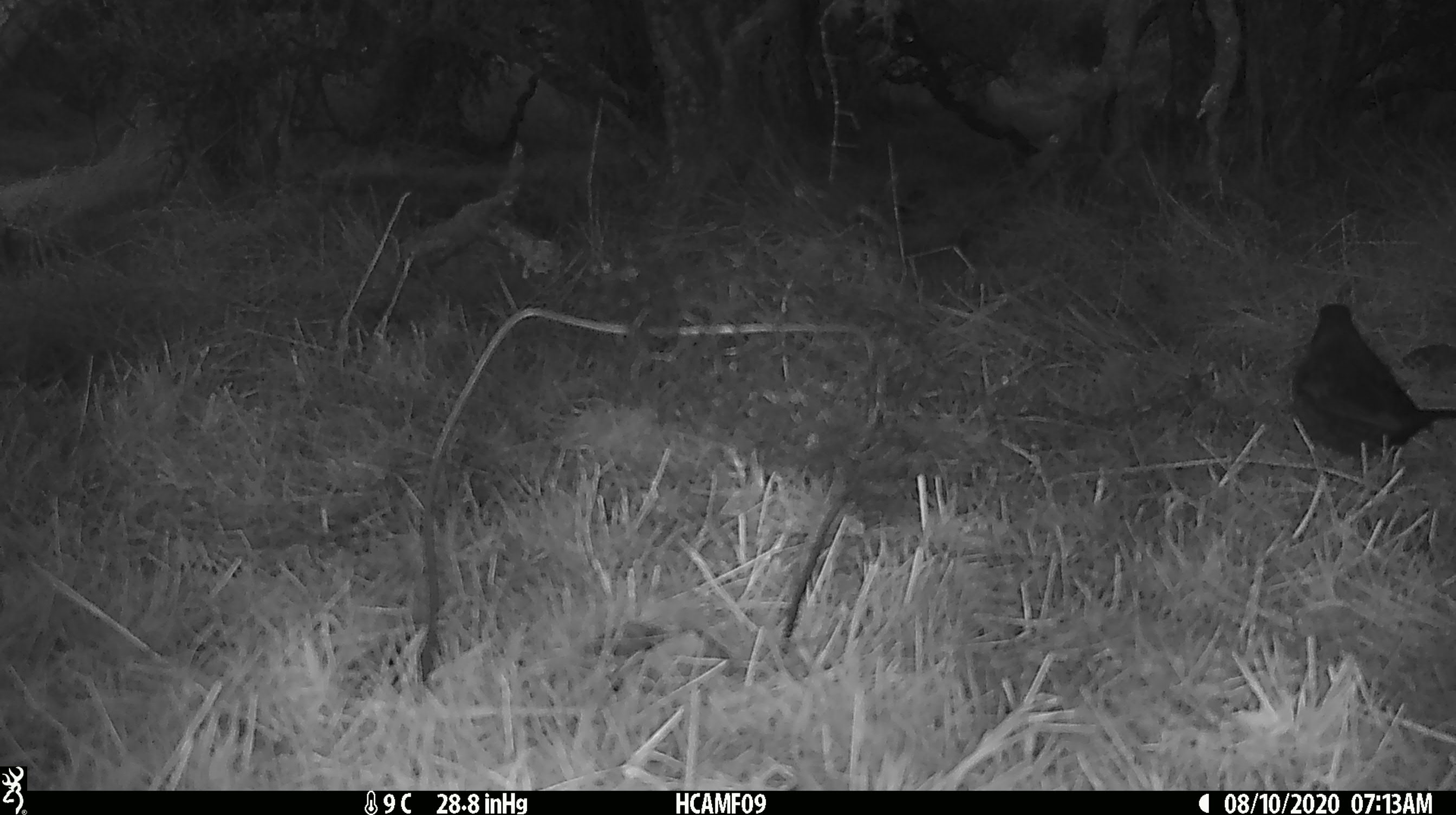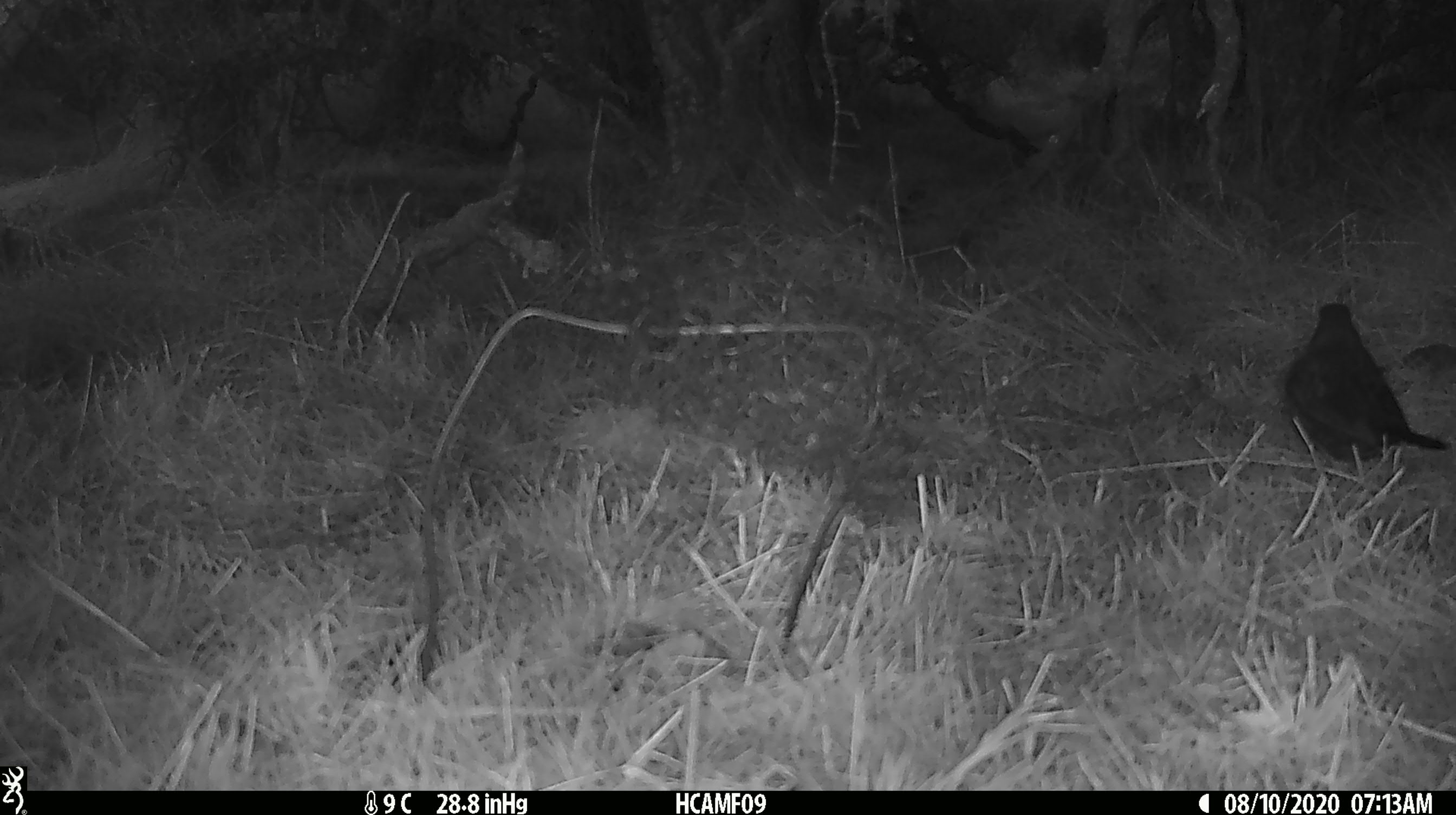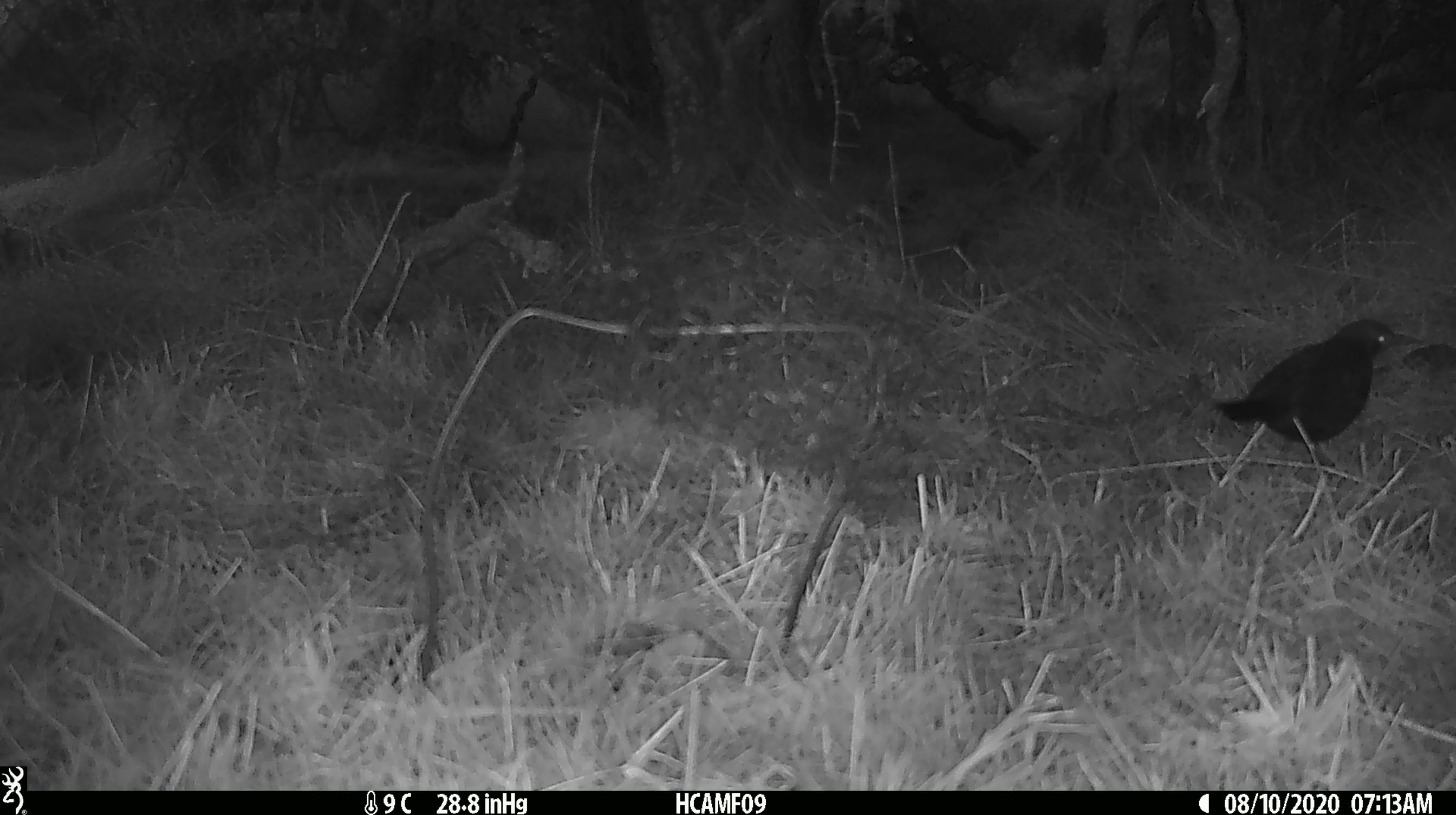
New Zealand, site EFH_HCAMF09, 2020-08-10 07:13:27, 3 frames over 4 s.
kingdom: Animalia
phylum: Chordata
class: Aves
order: Passeriformes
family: Turdidae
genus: Turdus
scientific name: Turdus merula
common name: eurasian blackbird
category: blackbird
Blackbird (eurasian blackbird) (Turdus merula).